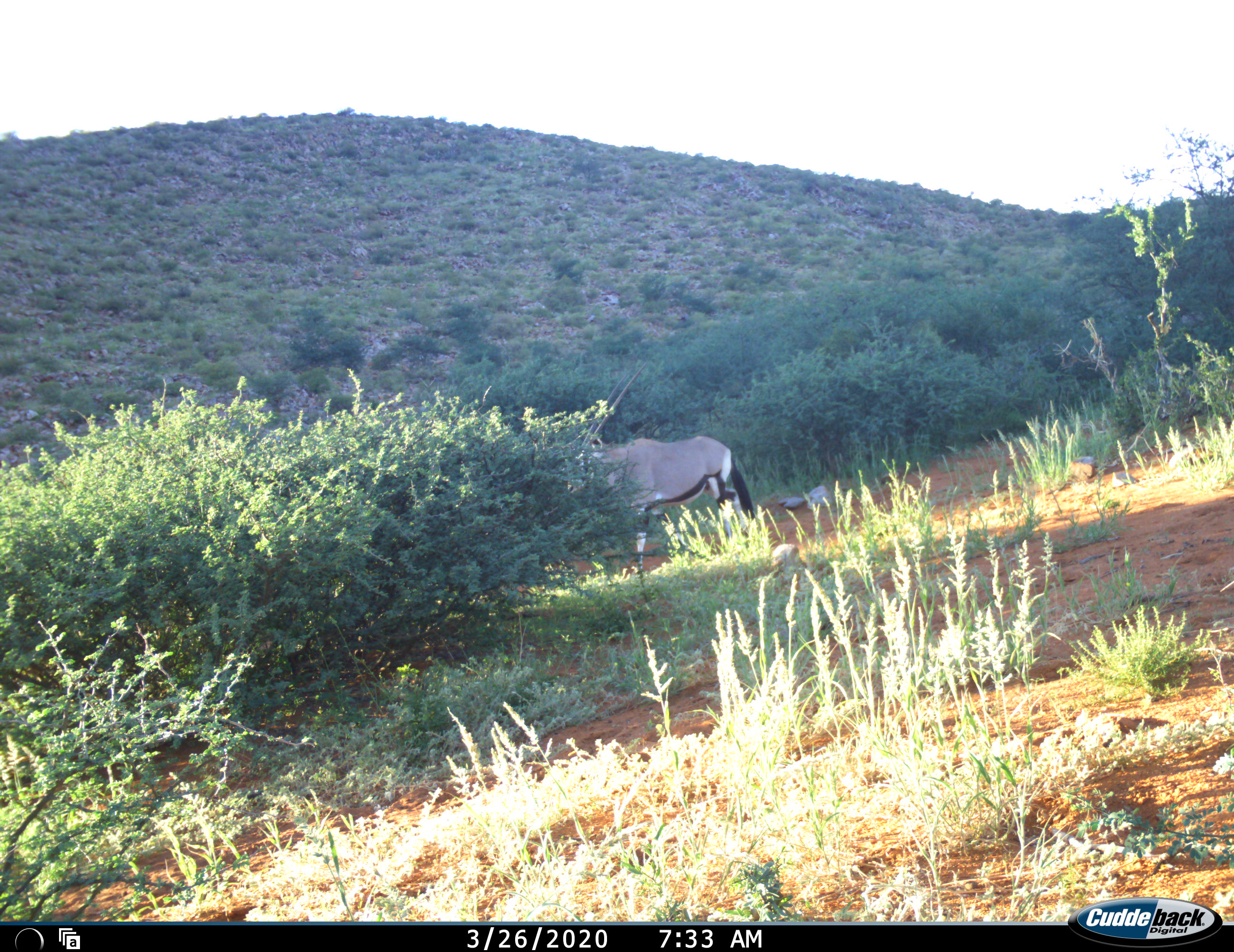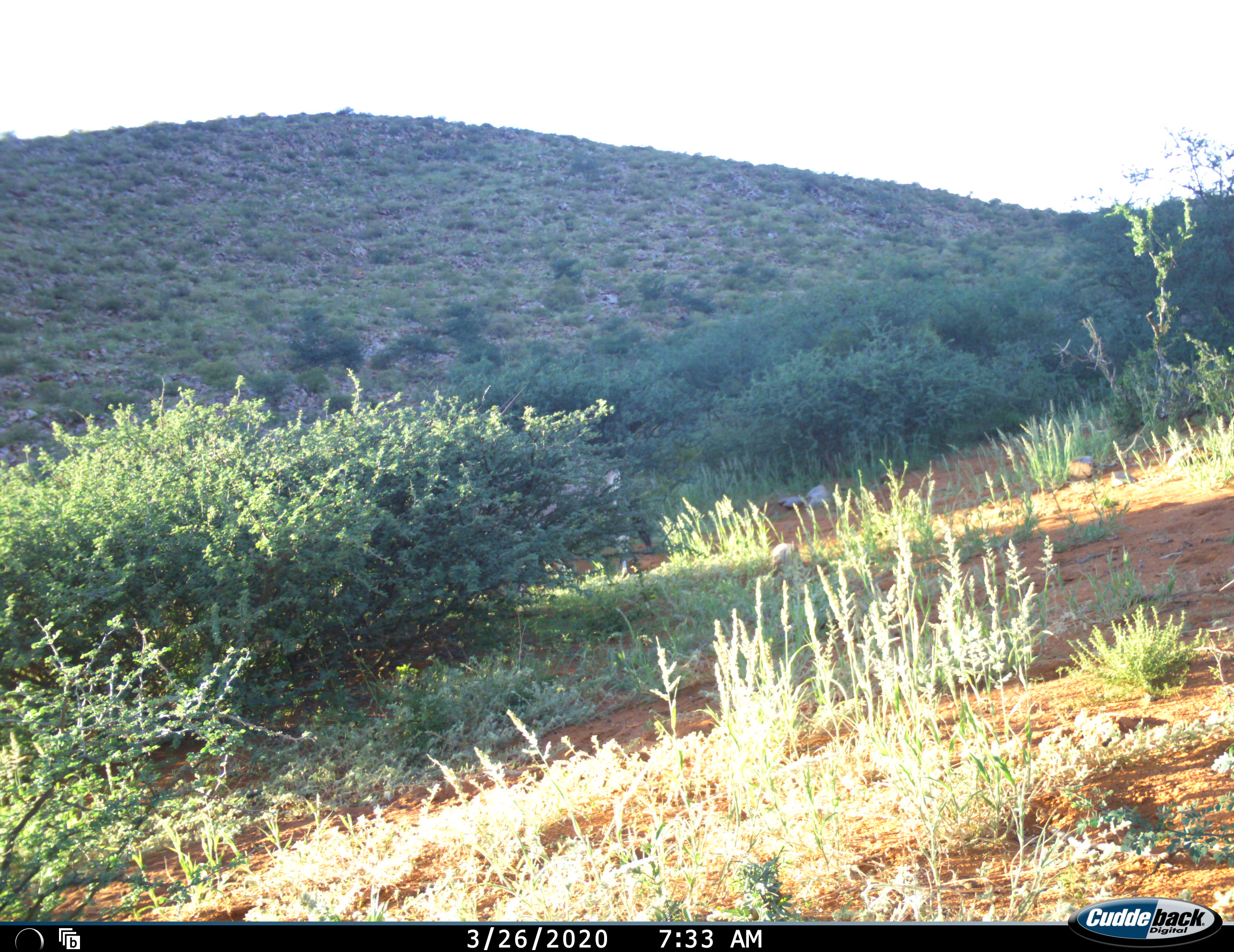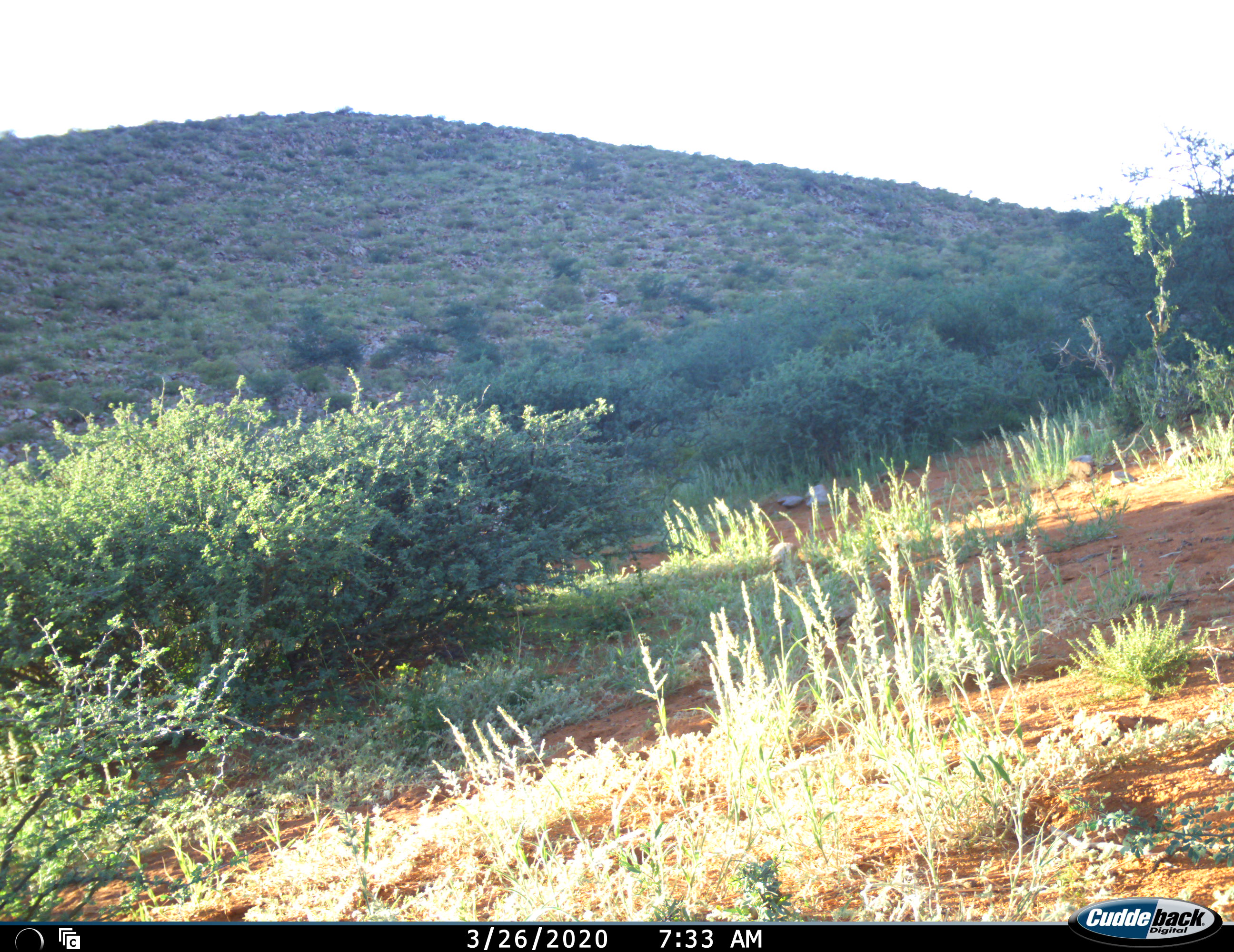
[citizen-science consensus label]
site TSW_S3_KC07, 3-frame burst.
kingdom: Animalia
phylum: Chordata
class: Mammalia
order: Artiodactyla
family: Bovidae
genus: Oryx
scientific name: Oryx gazella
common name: gemsbok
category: oryx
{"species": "oryx (gemsbok) (Oryx gazella)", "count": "1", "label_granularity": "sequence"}